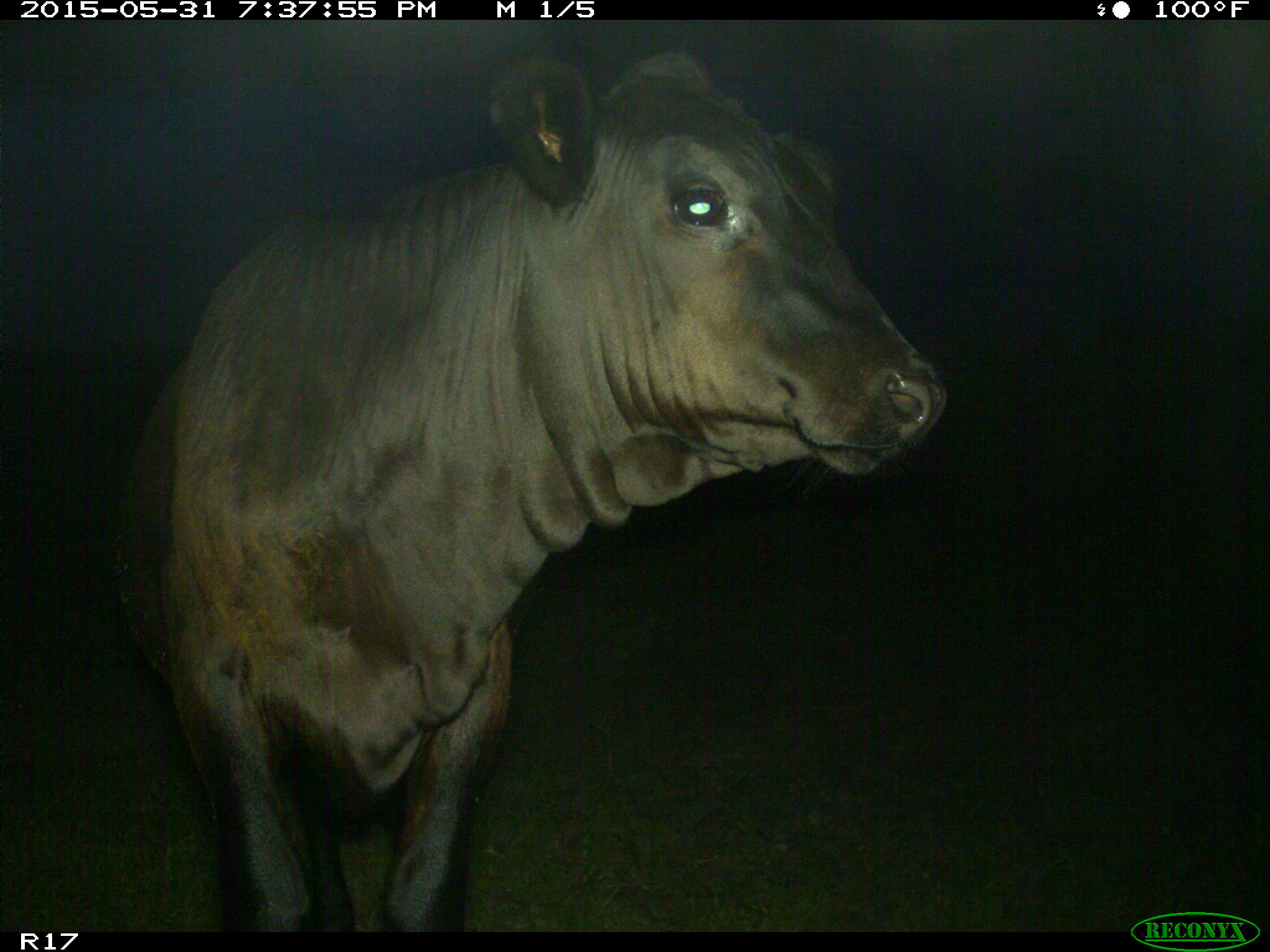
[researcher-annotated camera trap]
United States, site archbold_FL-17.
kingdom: Animalia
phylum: Chordata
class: Mammalia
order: Artiodactyla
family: Bovidae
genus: Bos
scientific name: Bos taurus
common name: domestic cow